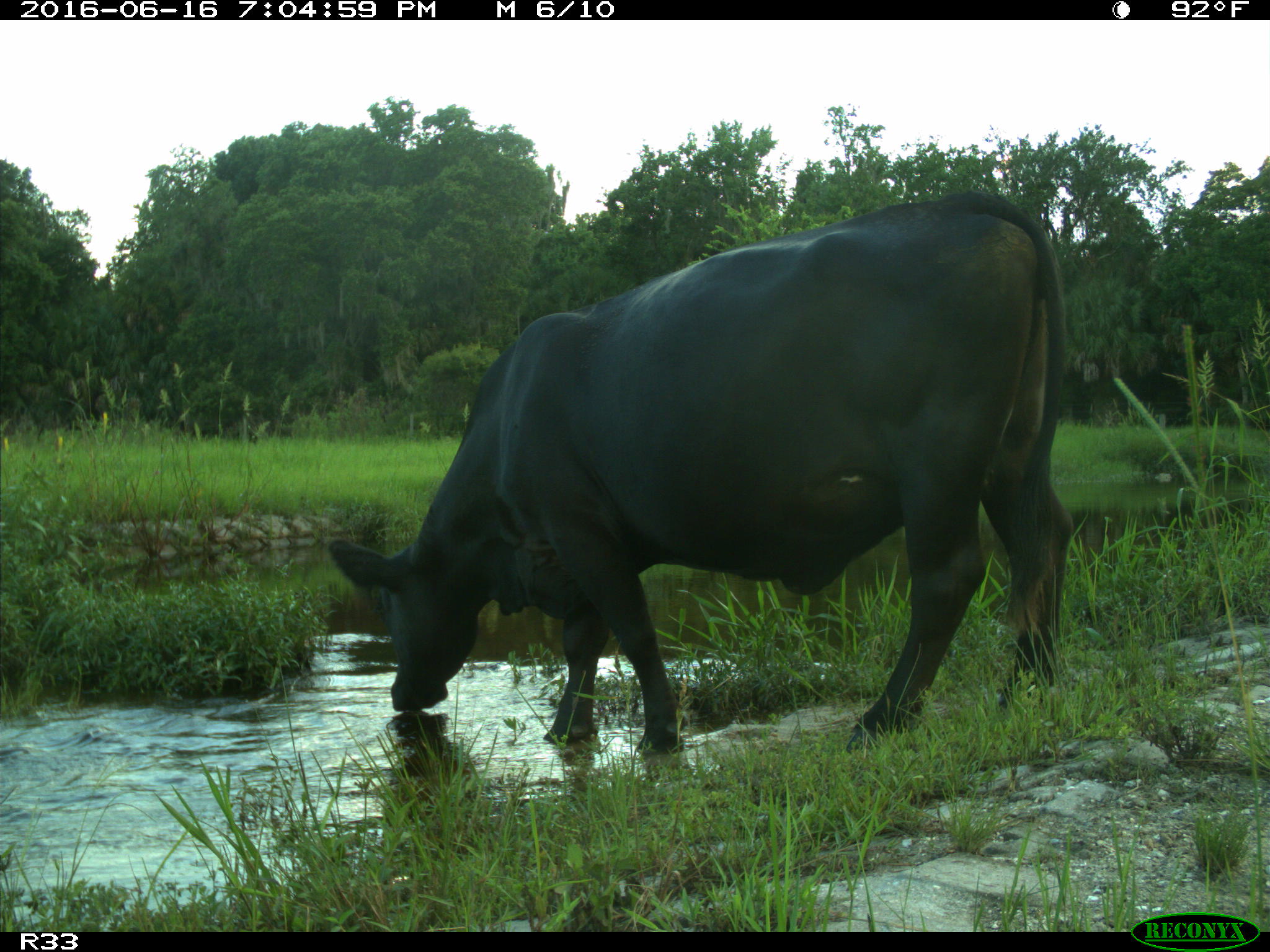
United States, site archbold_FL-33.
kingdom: Animalia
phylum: Chordata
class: Mammalia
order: Artiodactyla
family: Bovidae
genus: Bos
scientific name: Bos taurus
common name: domestic cow